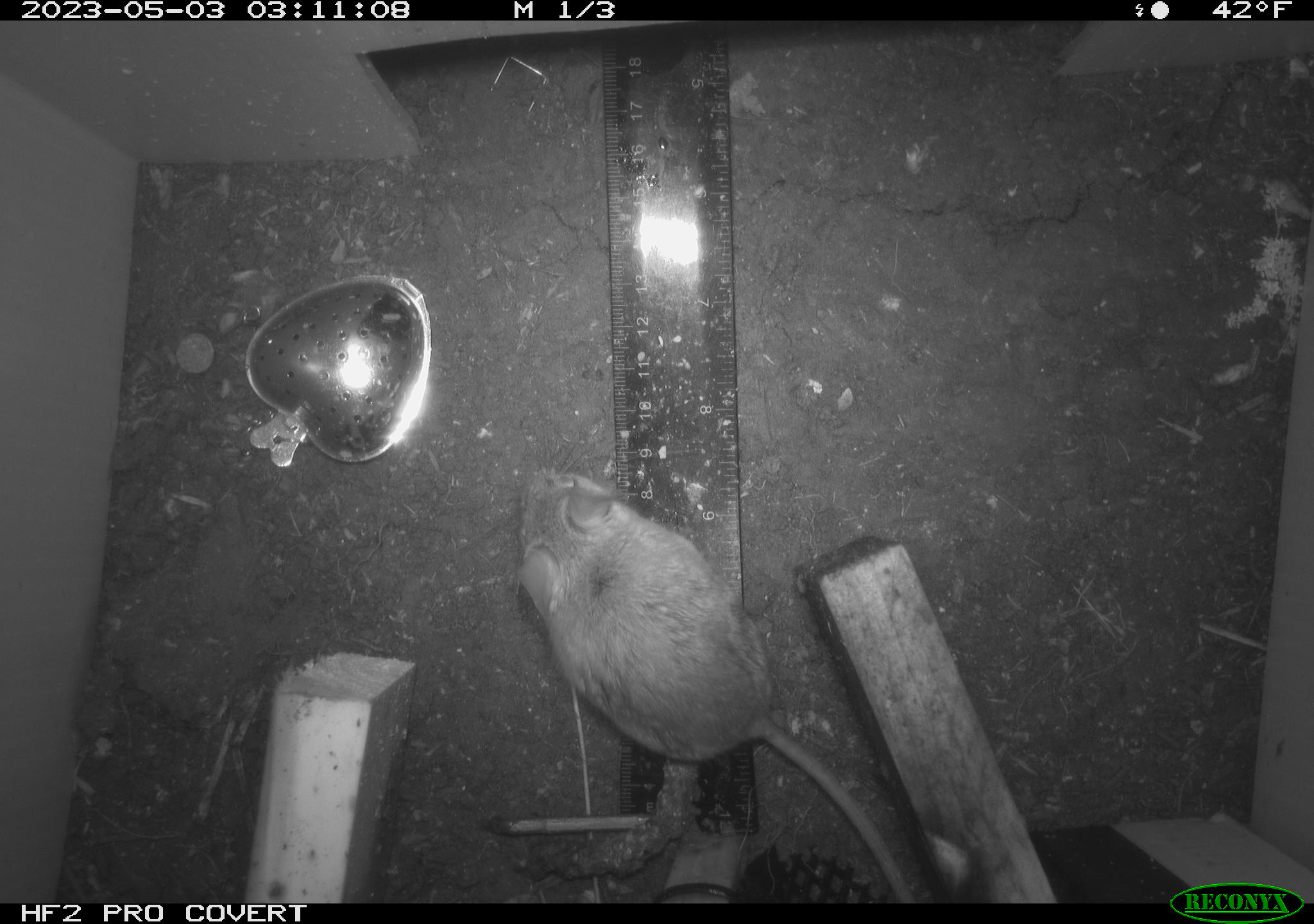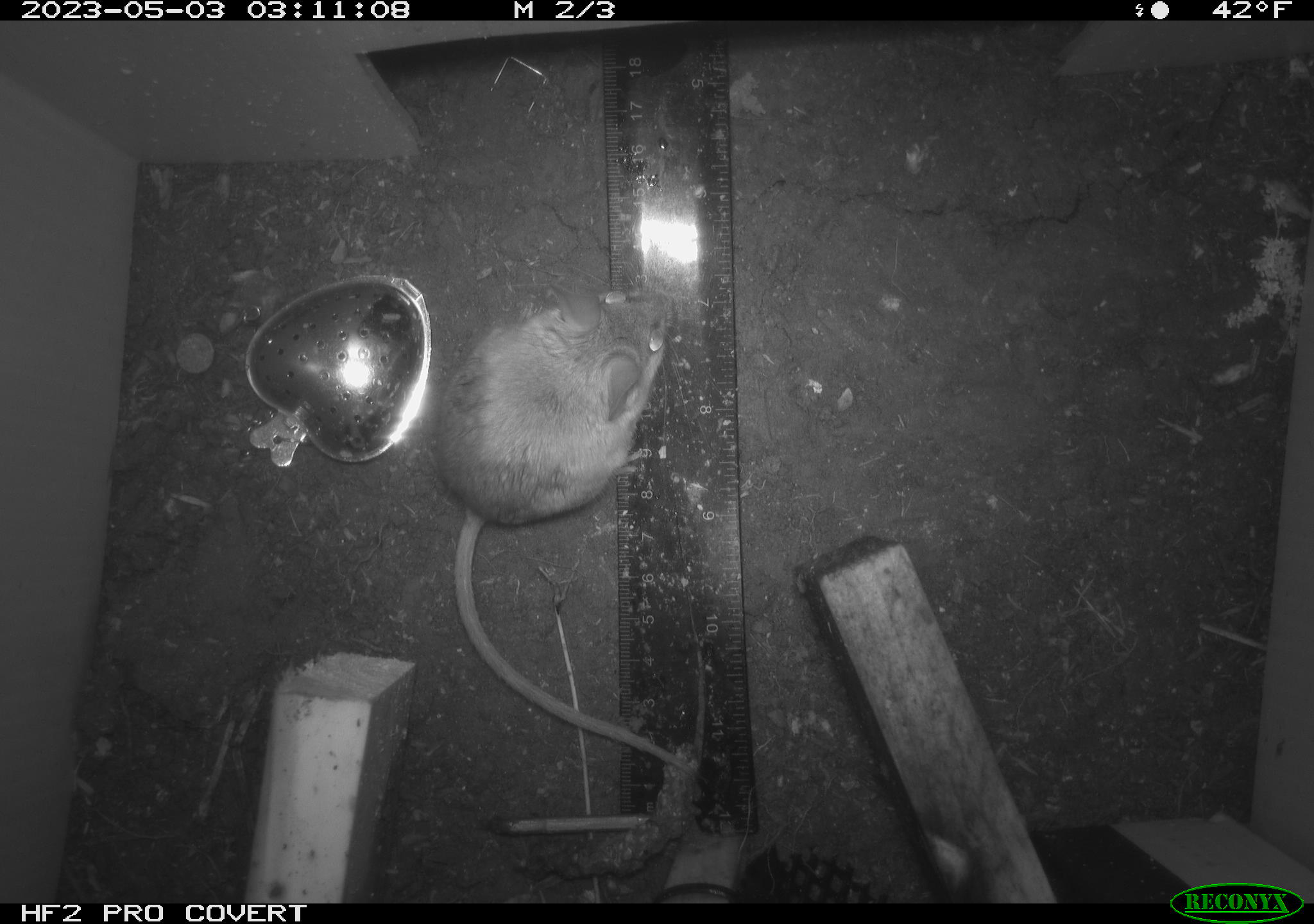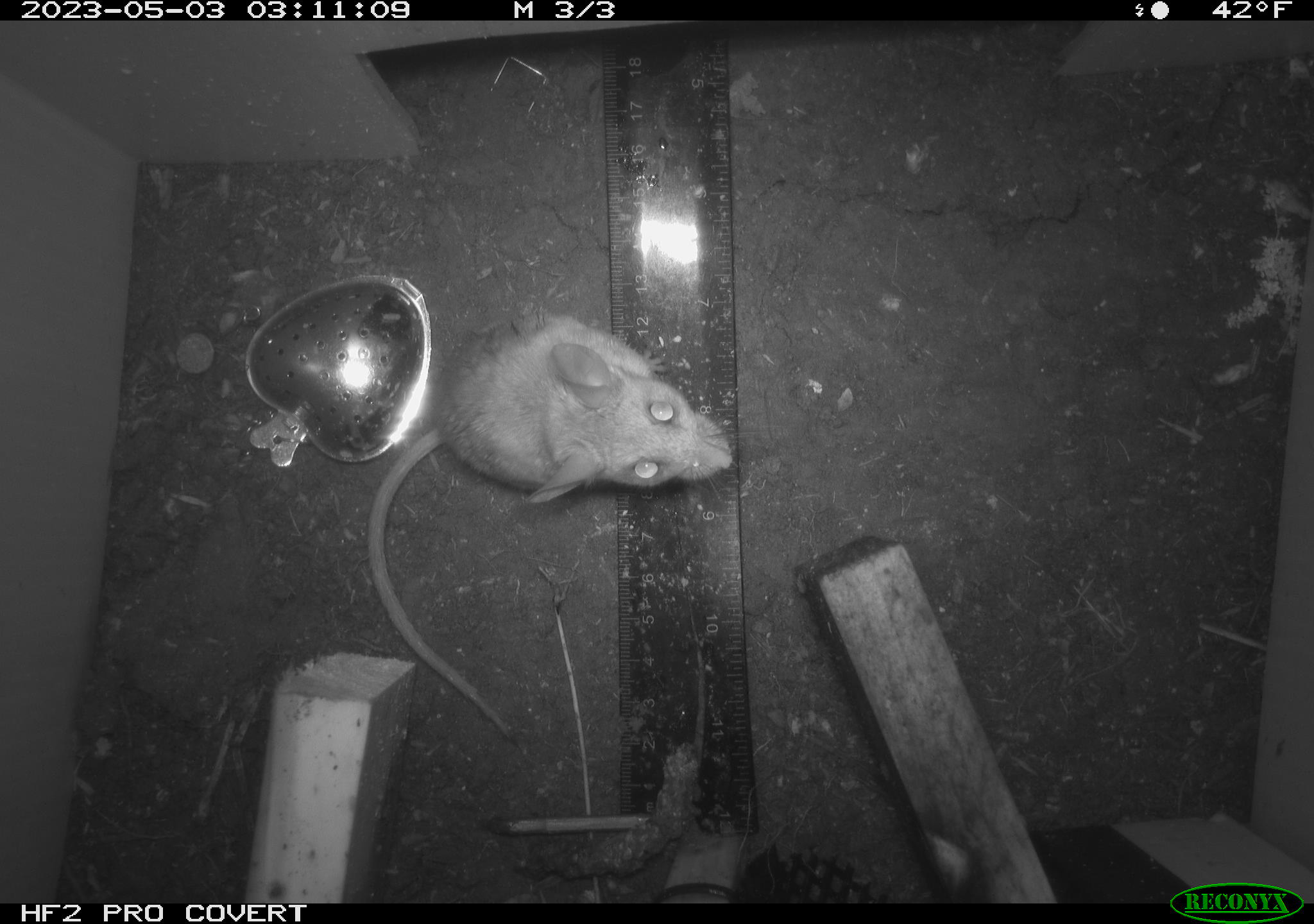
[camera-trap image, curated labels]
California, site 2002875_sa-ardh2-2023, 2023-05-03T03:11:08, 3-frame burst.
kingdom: Animalia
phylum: Chordata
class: Mammalia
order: Rodentia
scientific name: Rodentia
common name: mouse species